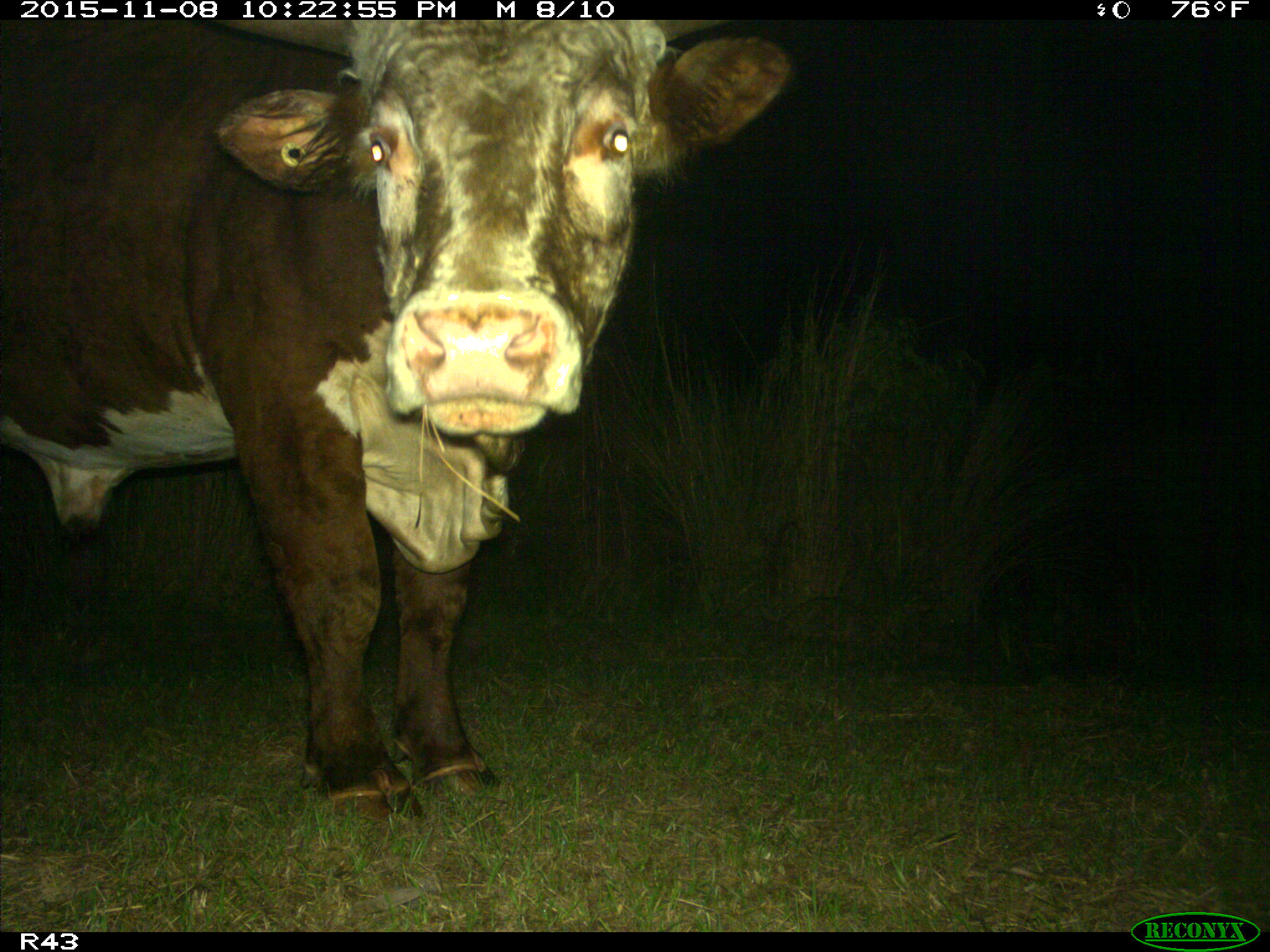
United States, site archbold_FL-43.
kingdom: Animalia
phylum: Chordata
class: Mammalia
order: Artiodactyla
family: Bovidae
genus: Bos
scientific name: Bos taurus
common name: domestic cow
Bos taurus (domestic cow).